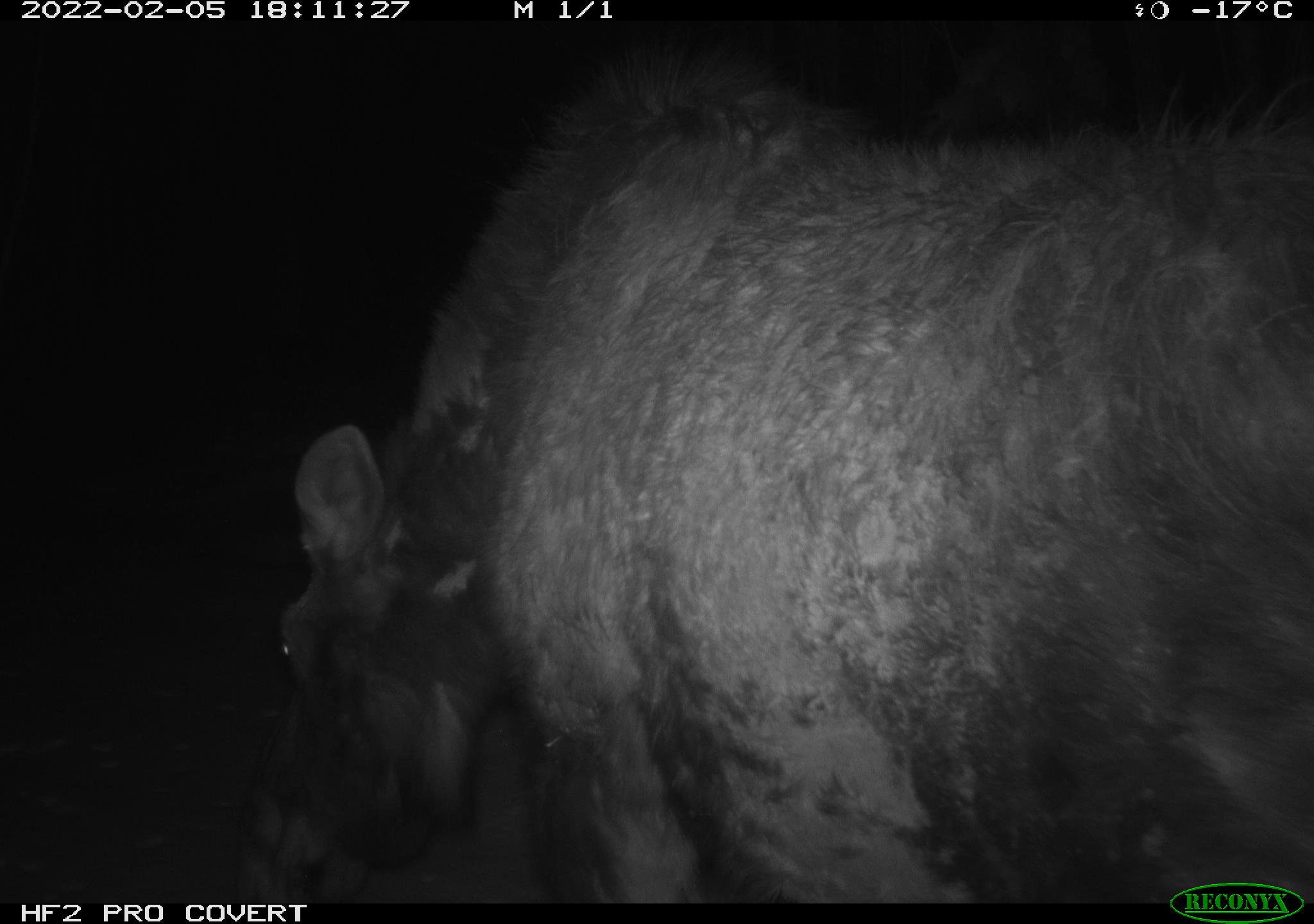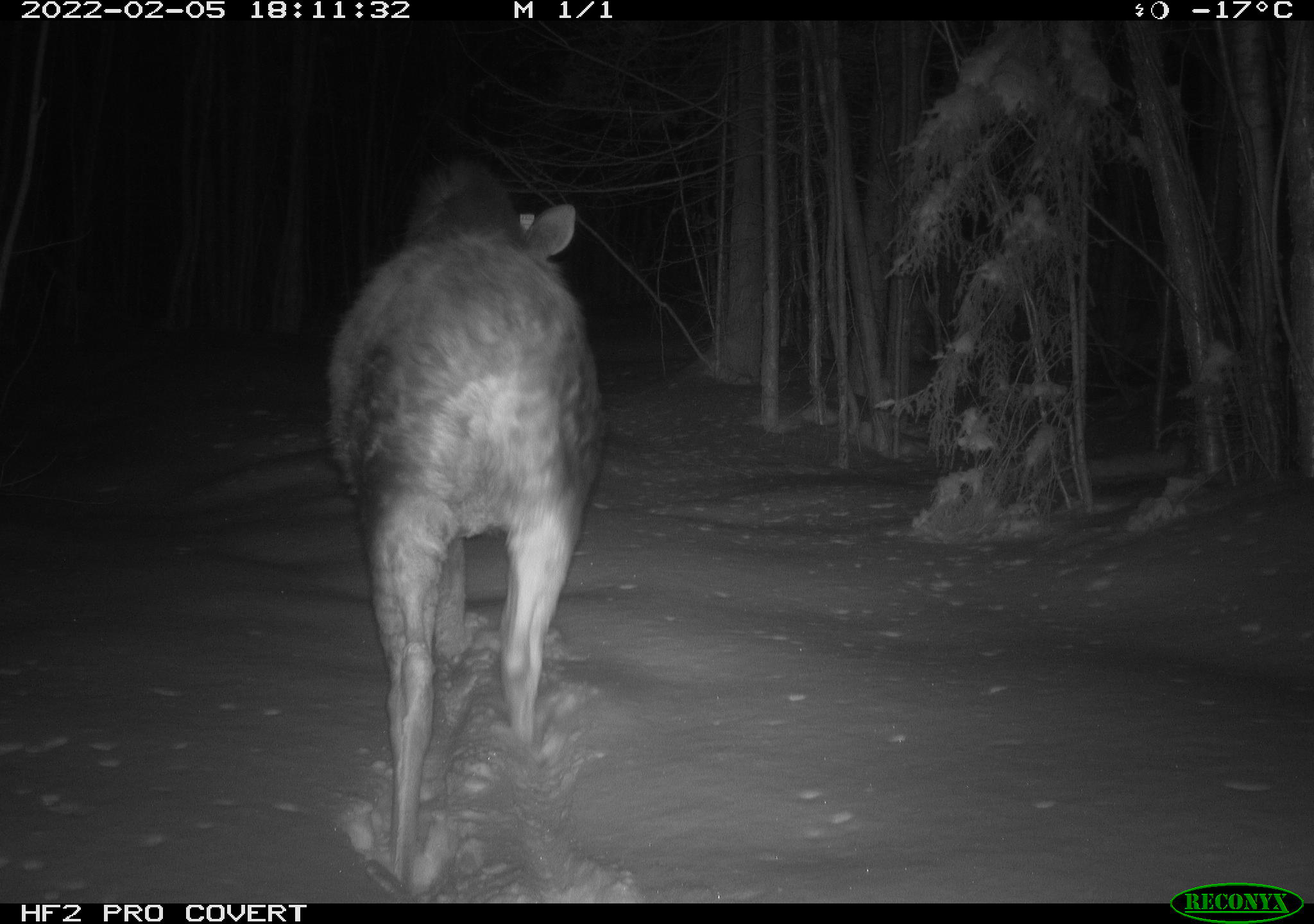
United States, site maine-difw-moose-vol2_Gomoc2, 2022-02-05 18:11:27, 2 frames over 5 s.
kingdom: Animalia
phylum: Chordata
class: Mammalia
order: Artiodactyla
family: Cervidae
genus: Alces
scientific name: Alces alces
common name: moose